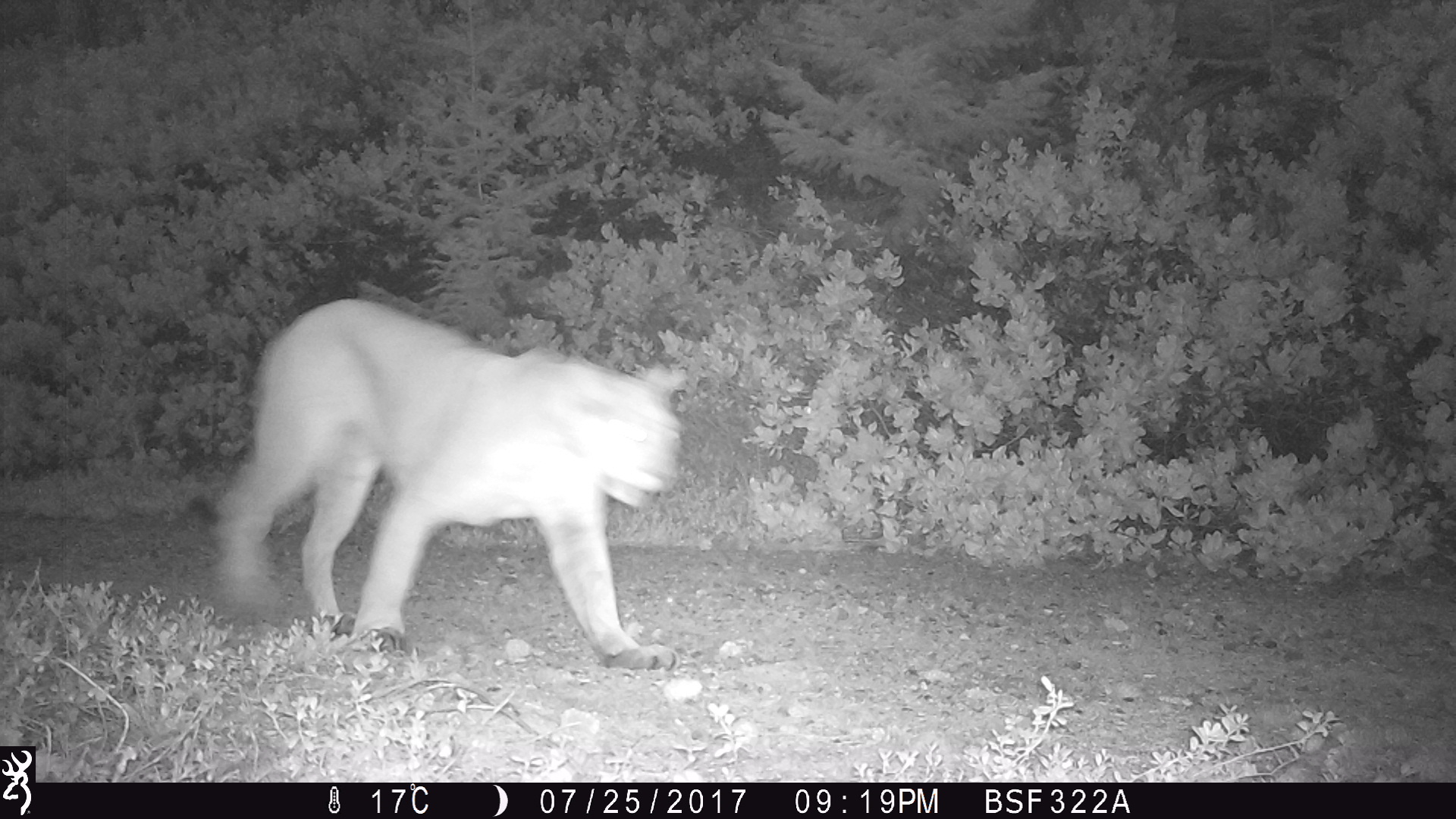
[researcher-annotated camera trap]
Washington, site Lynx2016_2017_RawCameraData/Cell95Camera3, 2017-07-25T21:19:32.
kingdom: Animalia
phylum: Chordata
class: Mammalia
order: Carnivora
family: Felidae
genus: Puma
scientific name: Puma concolor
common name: mountain lion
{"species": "Puma concolor (mountain lion)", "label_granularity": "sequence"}